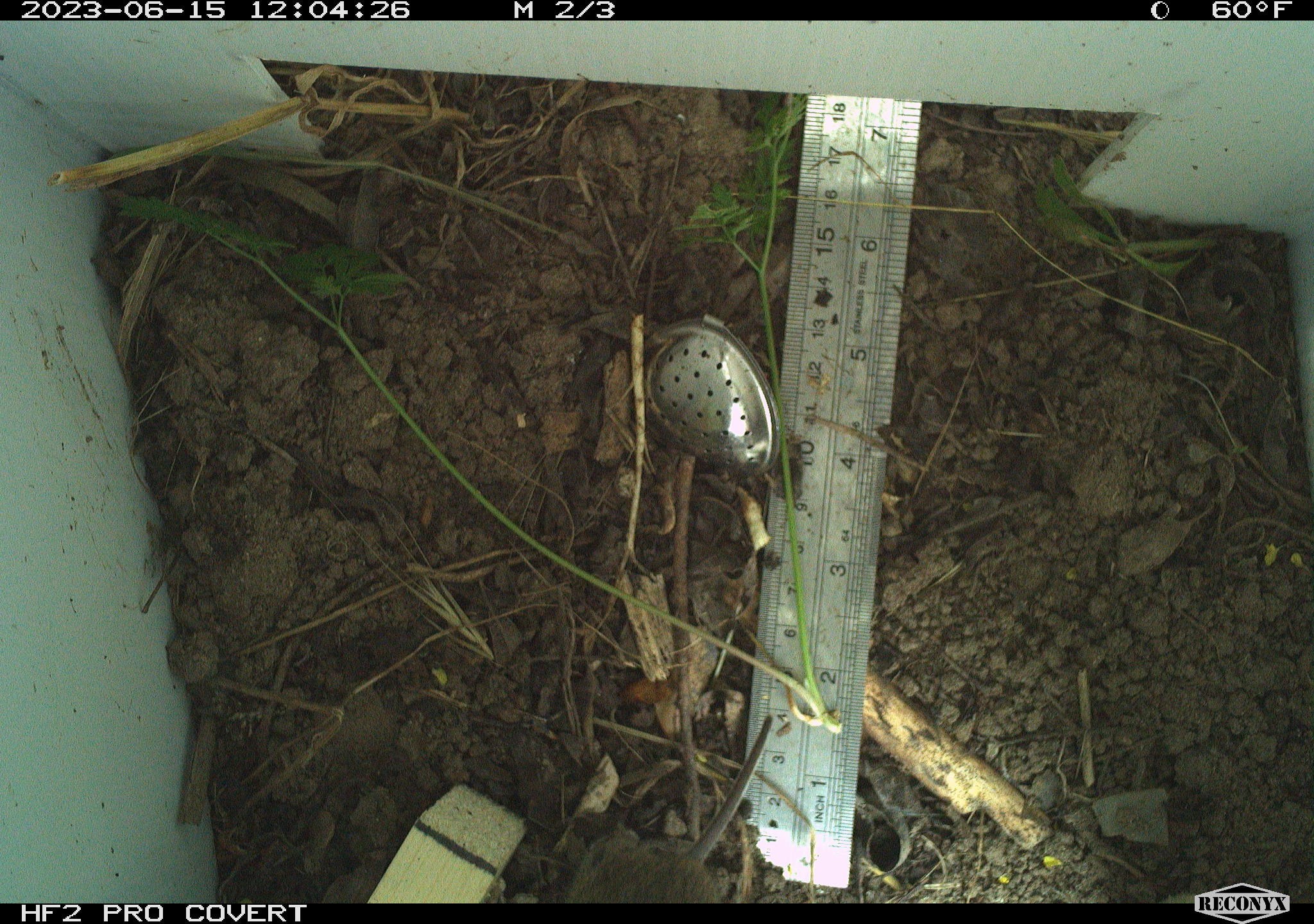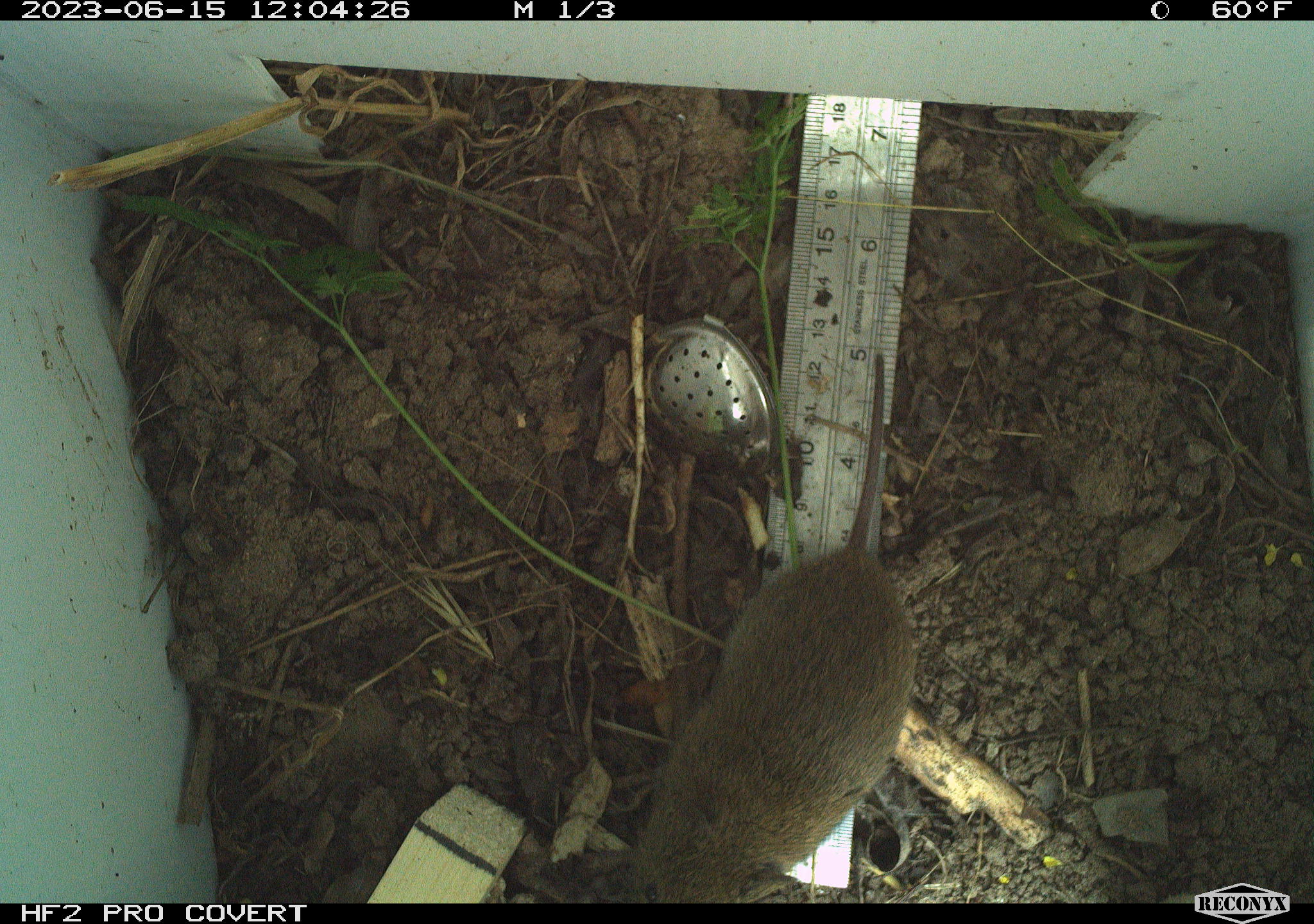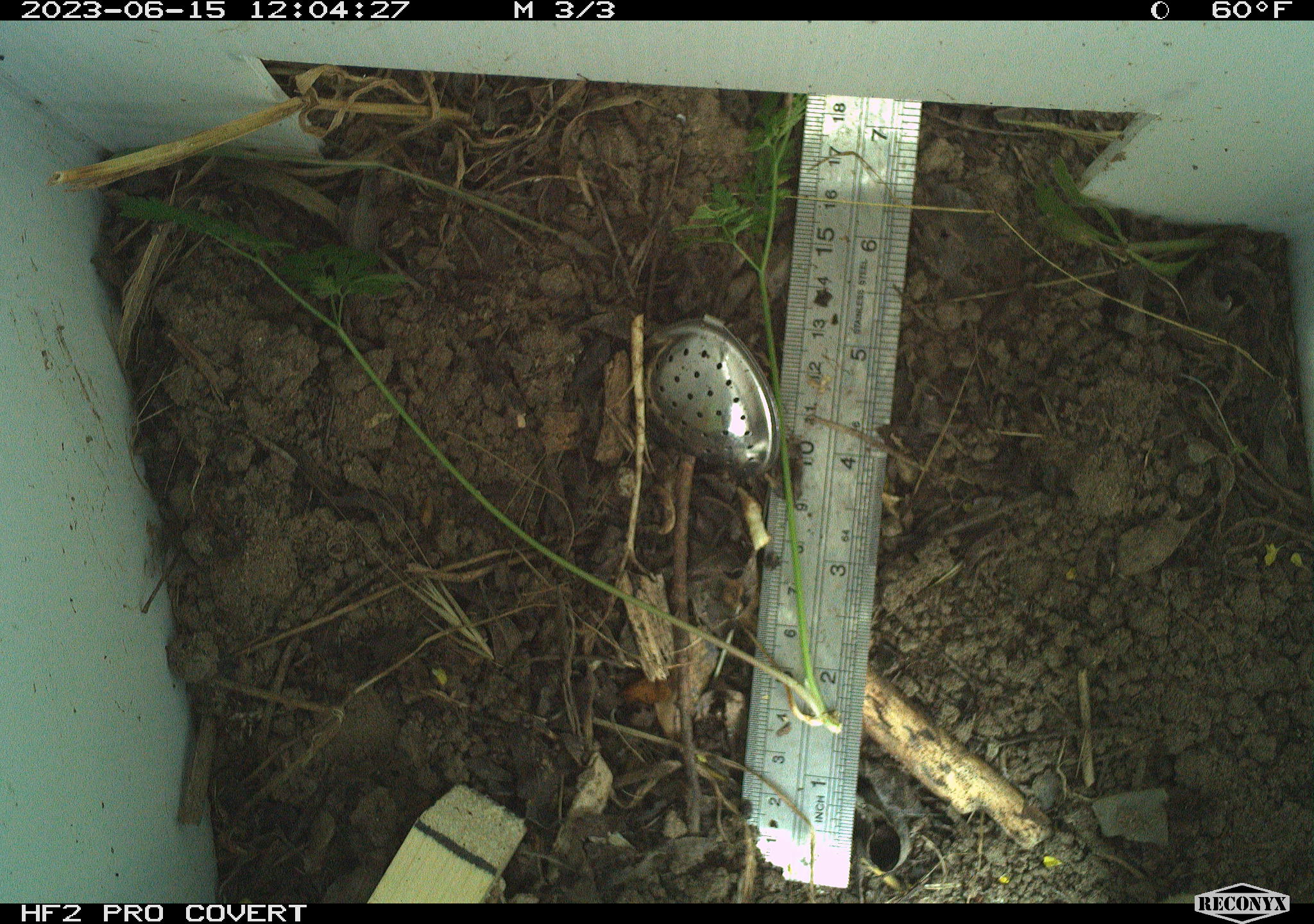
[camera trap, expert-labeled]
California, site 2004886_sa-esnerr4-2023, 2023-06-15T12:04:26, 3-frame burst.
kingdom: Animalia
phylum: Chordata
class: Mammalia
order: Rodentia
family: Cricetidae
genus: Microtus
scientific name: Microtus californicus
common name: california vole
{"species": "california vole (Microtus californicus)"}